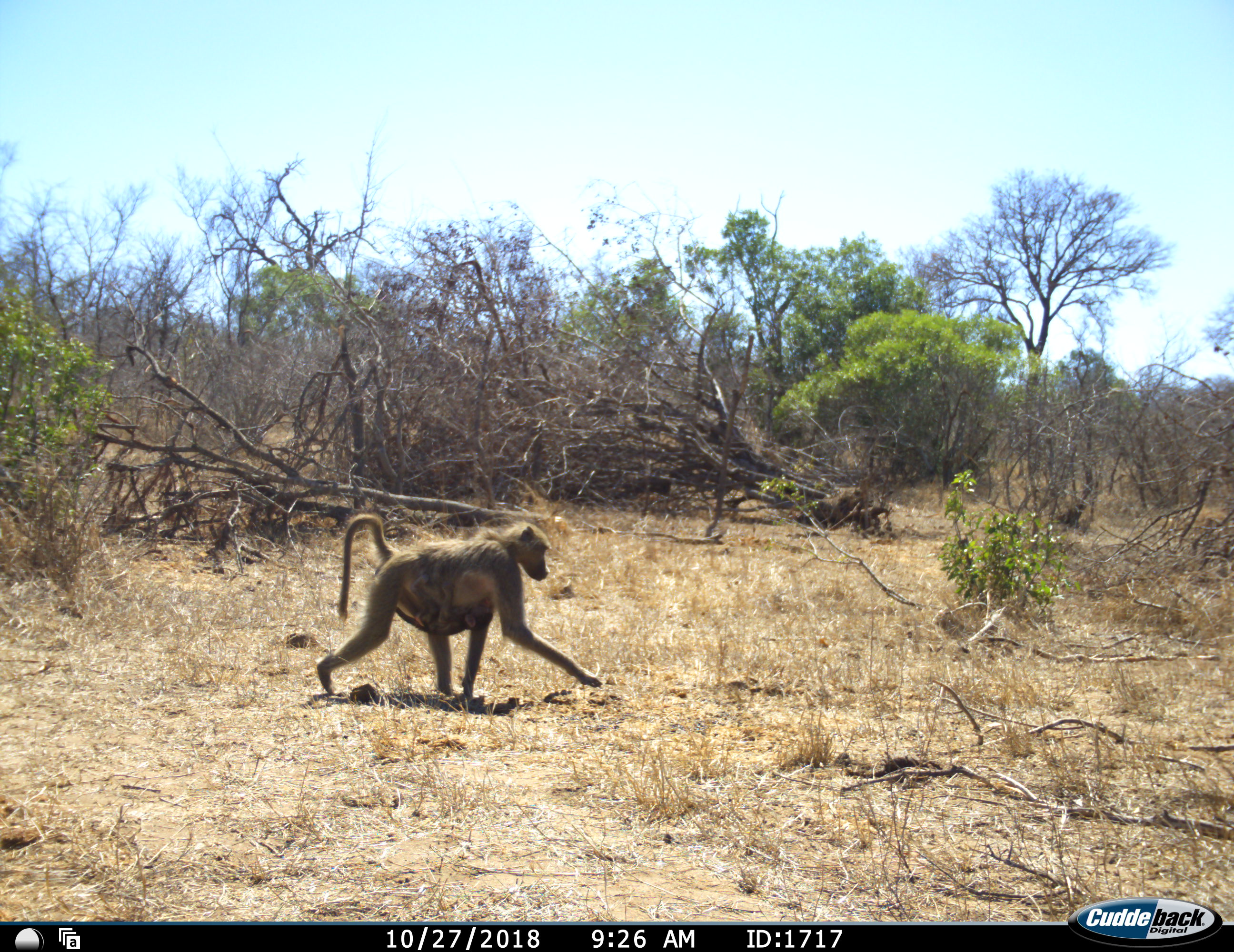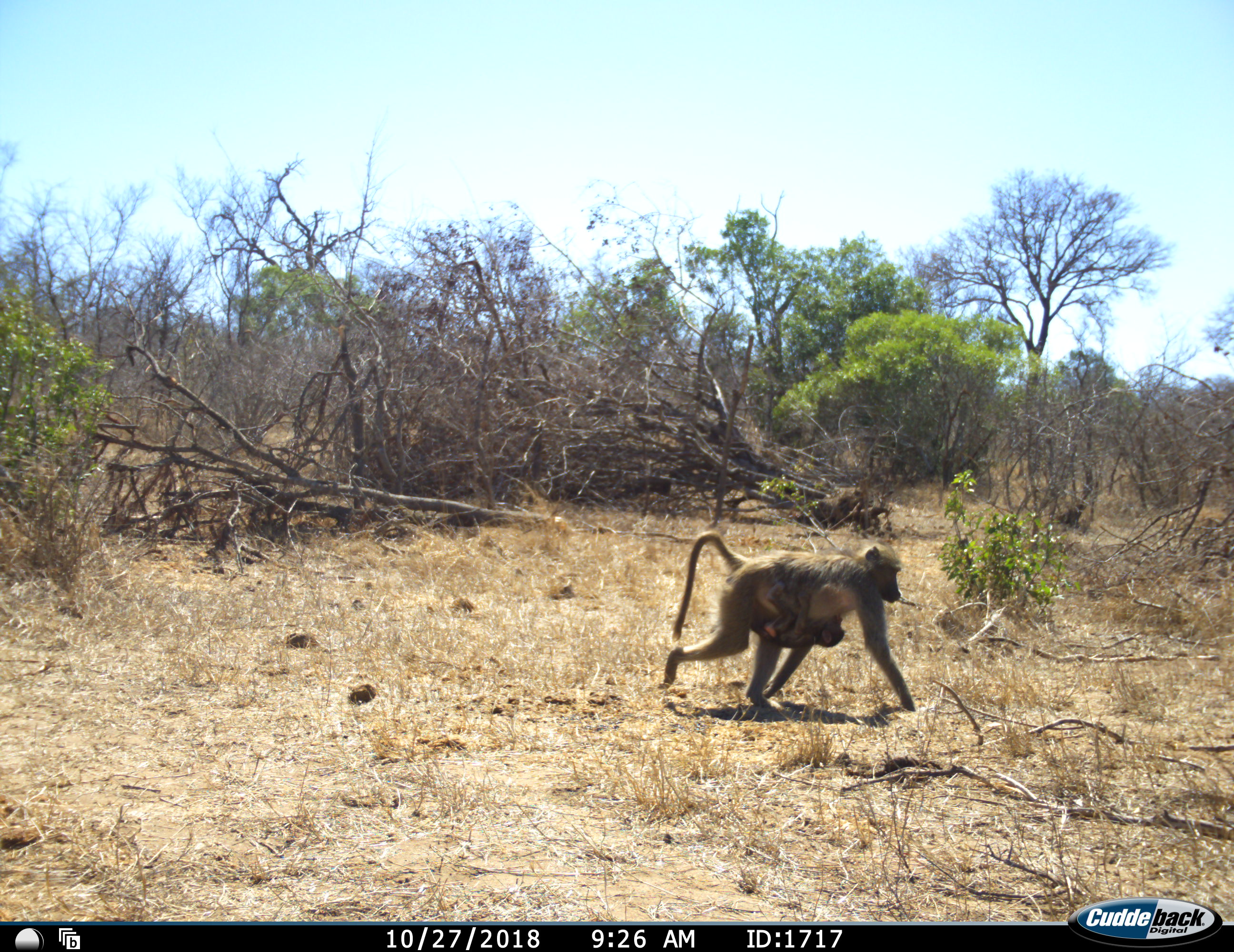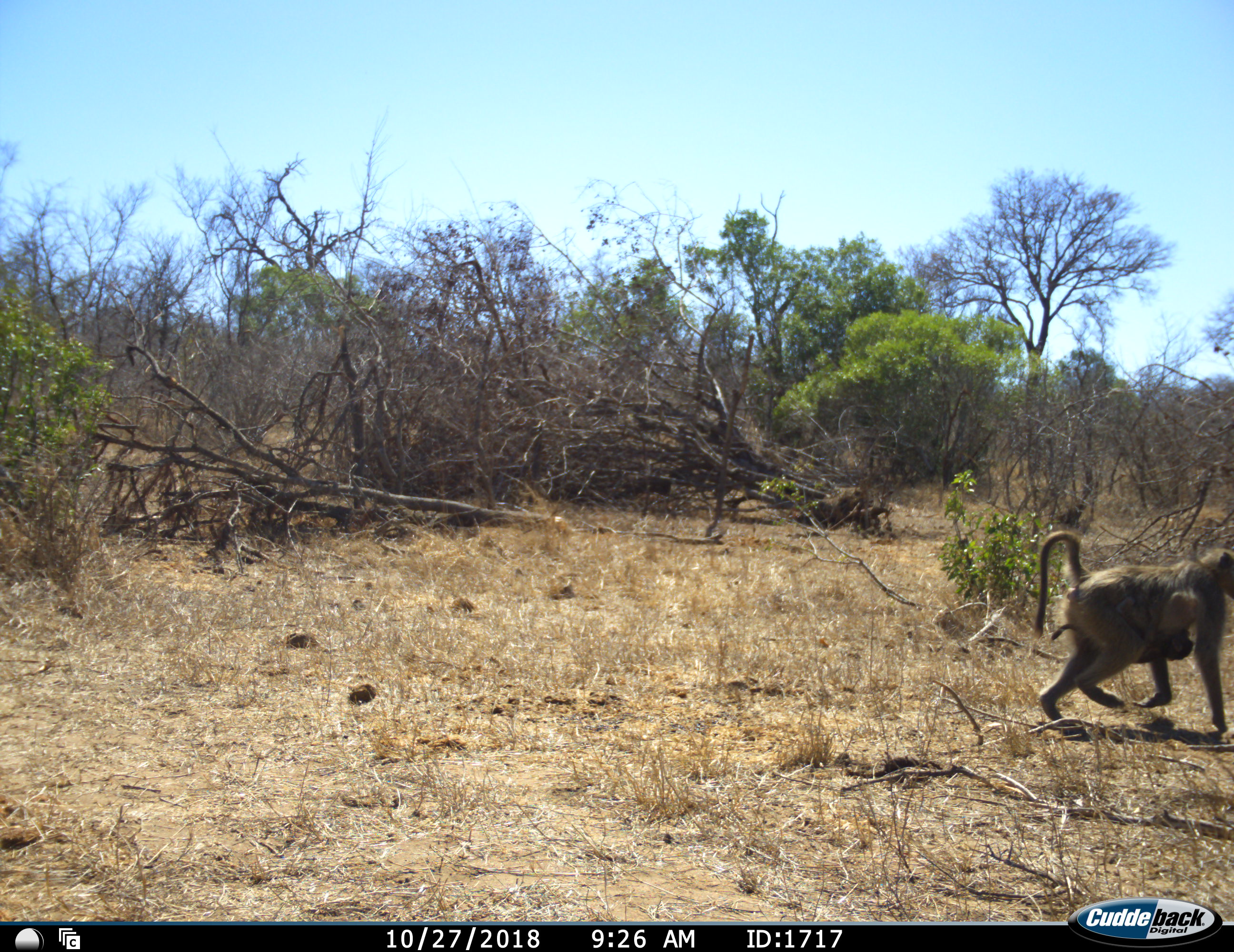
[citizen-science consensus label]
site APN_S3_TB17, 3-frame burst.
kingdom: Animalia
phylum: Chordata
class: Mammalia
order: Primates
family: Cercopithecidae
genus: Papio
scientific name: Papio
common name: baboon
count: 2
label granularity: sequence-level